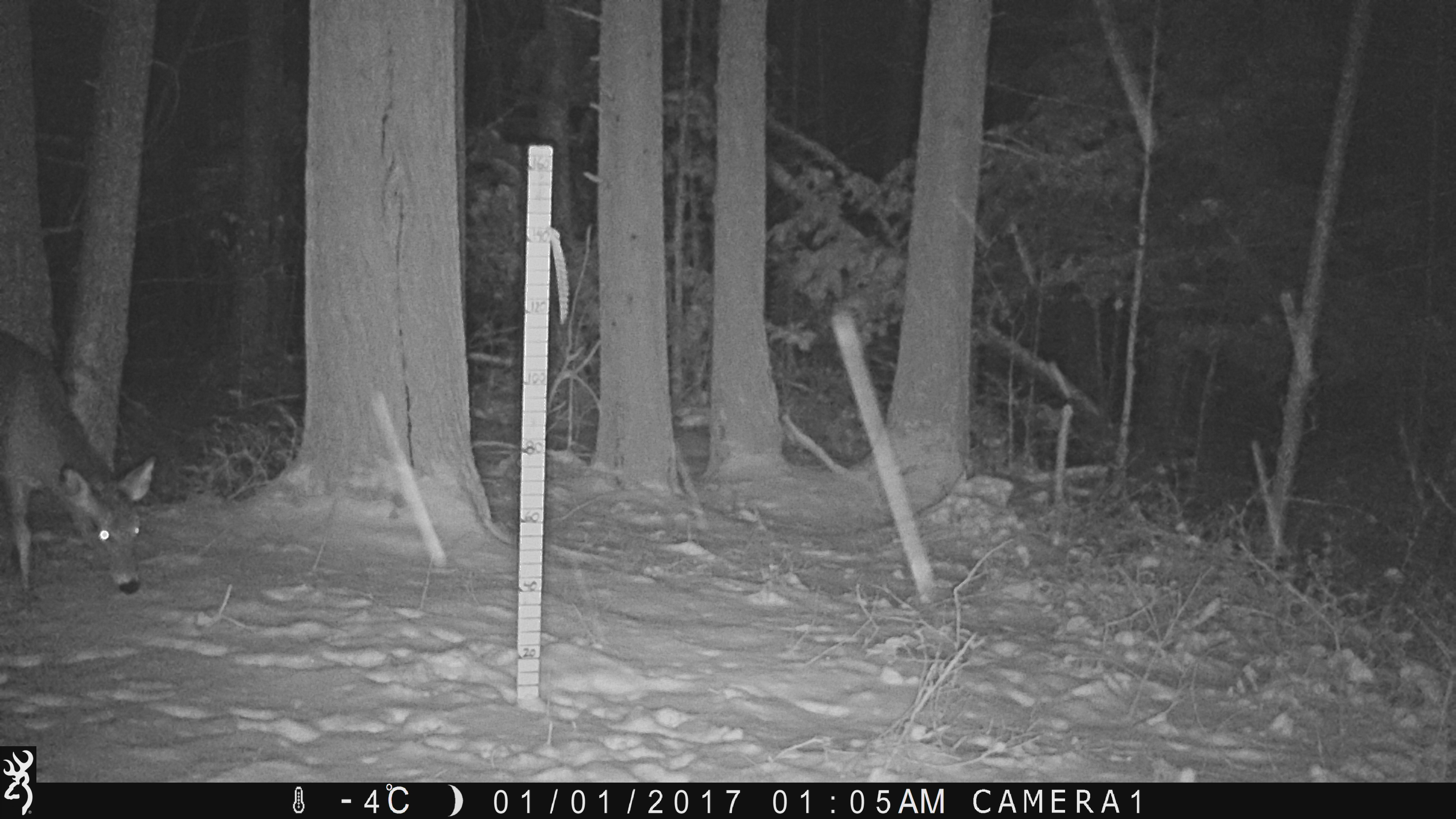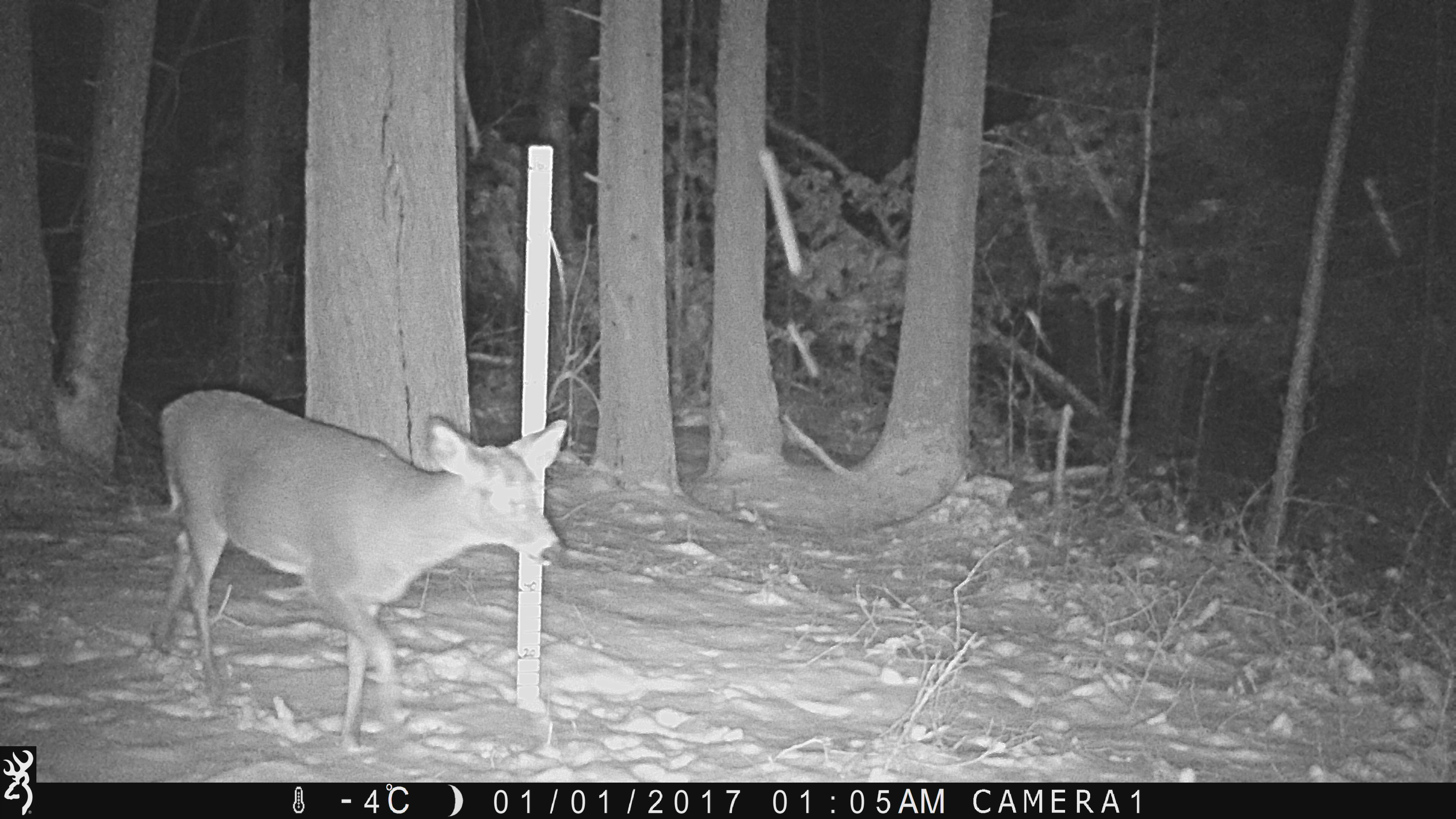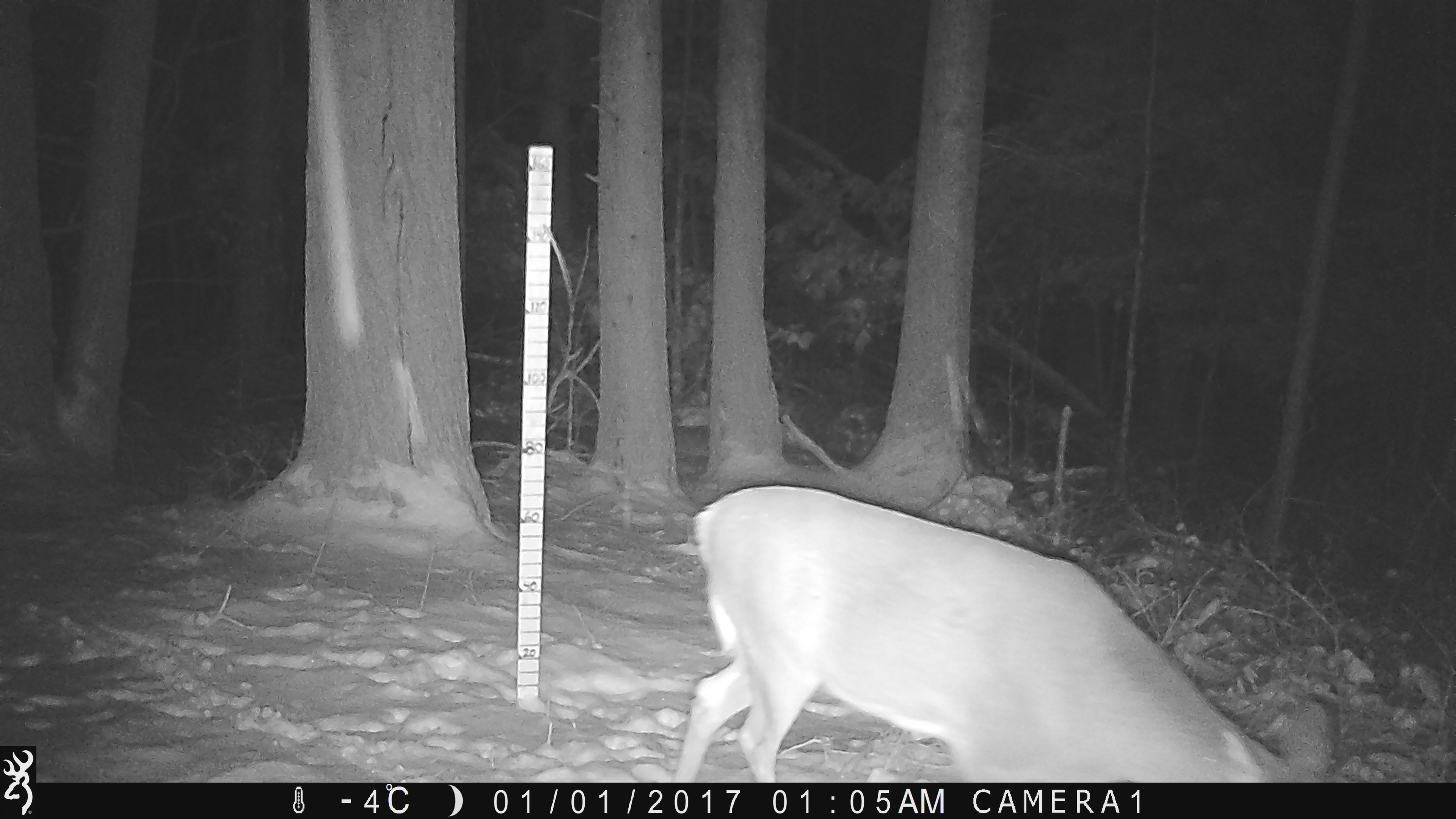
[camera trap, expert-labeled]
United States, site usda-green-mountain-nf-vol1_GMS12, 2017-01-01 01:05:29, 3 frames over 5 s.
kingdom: Animalia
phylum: Chordata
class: Mammalia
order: Artiodactyla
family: Cervidae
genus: Odocoileus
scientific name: Odocoileus virginianus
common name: white-tailed deer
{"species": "white-tailed deer (Odocoileus virginianus)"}